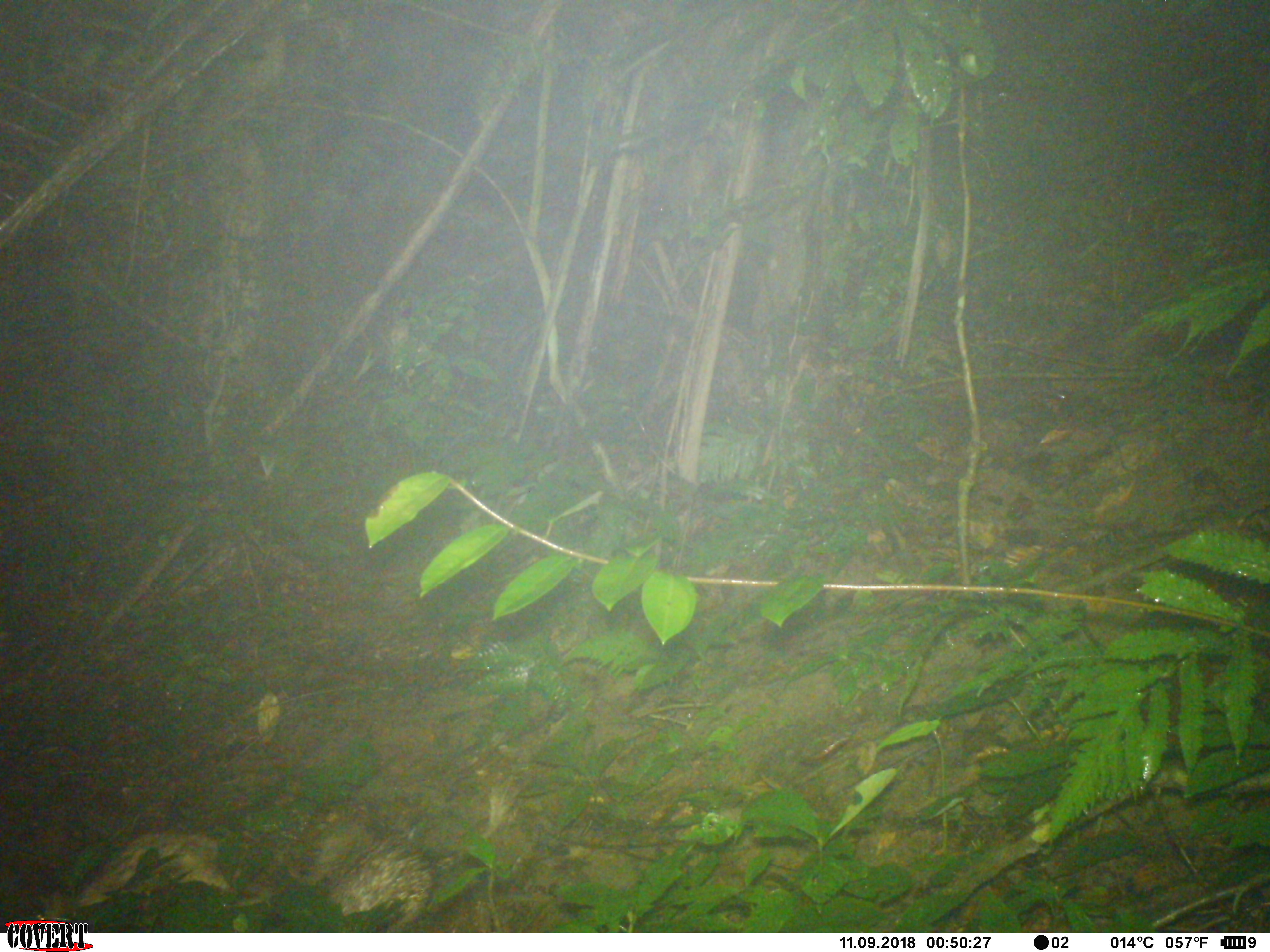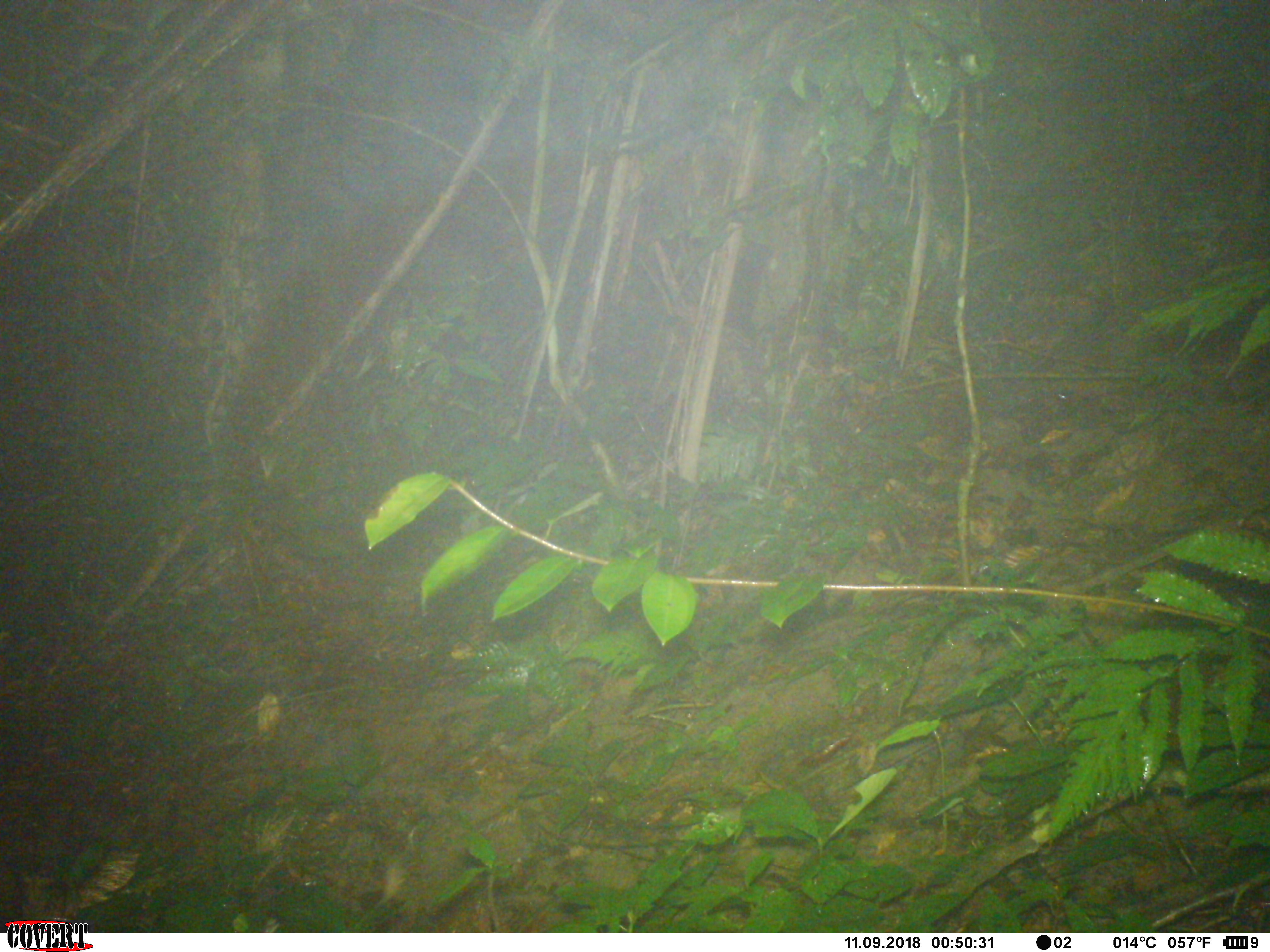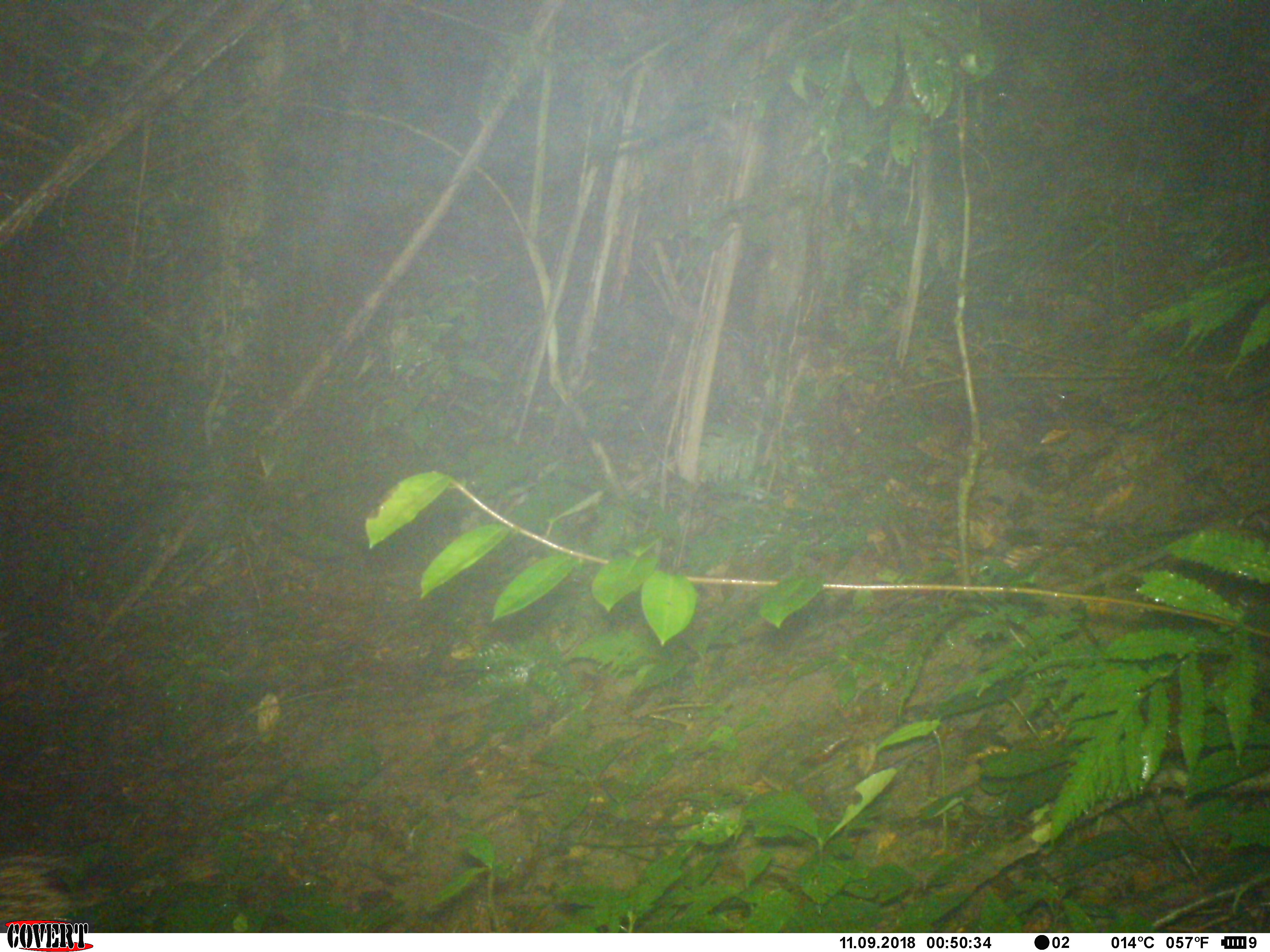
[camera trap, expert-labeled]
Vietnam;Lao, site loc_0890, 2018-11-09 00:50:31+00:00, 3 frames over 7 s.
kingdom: Animalia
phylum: Chordata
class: Mammalia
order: Rodentia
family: Hystricidae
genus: Atherurus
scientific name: Atherurus macrourus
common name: asiatic brush-tailed porcupine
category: asiatic brush tailed porcupine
Asiatic brush tailed porcupine (asiatic brush-tailed porcupine) (Atherurus macrourus). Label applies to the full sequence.